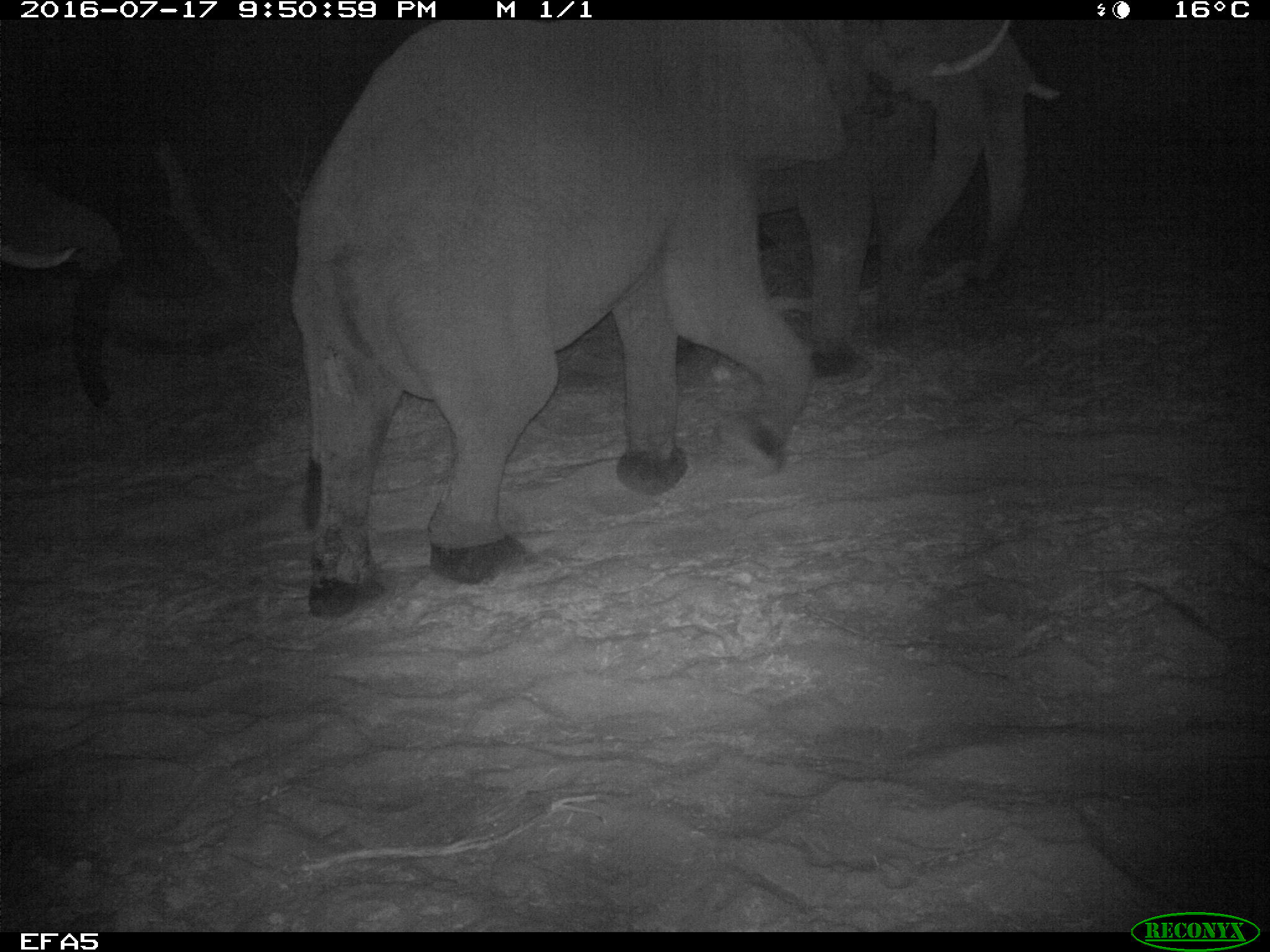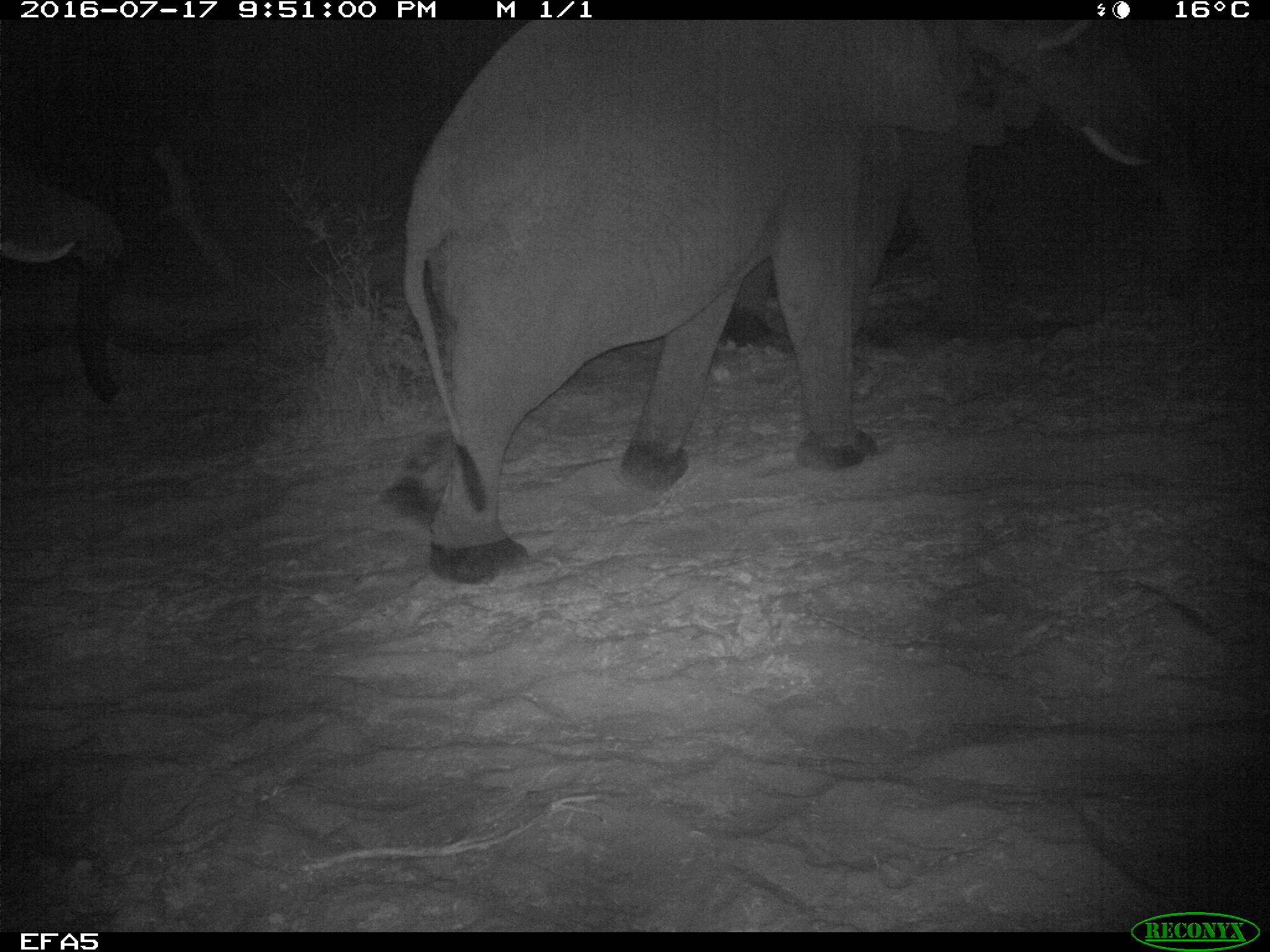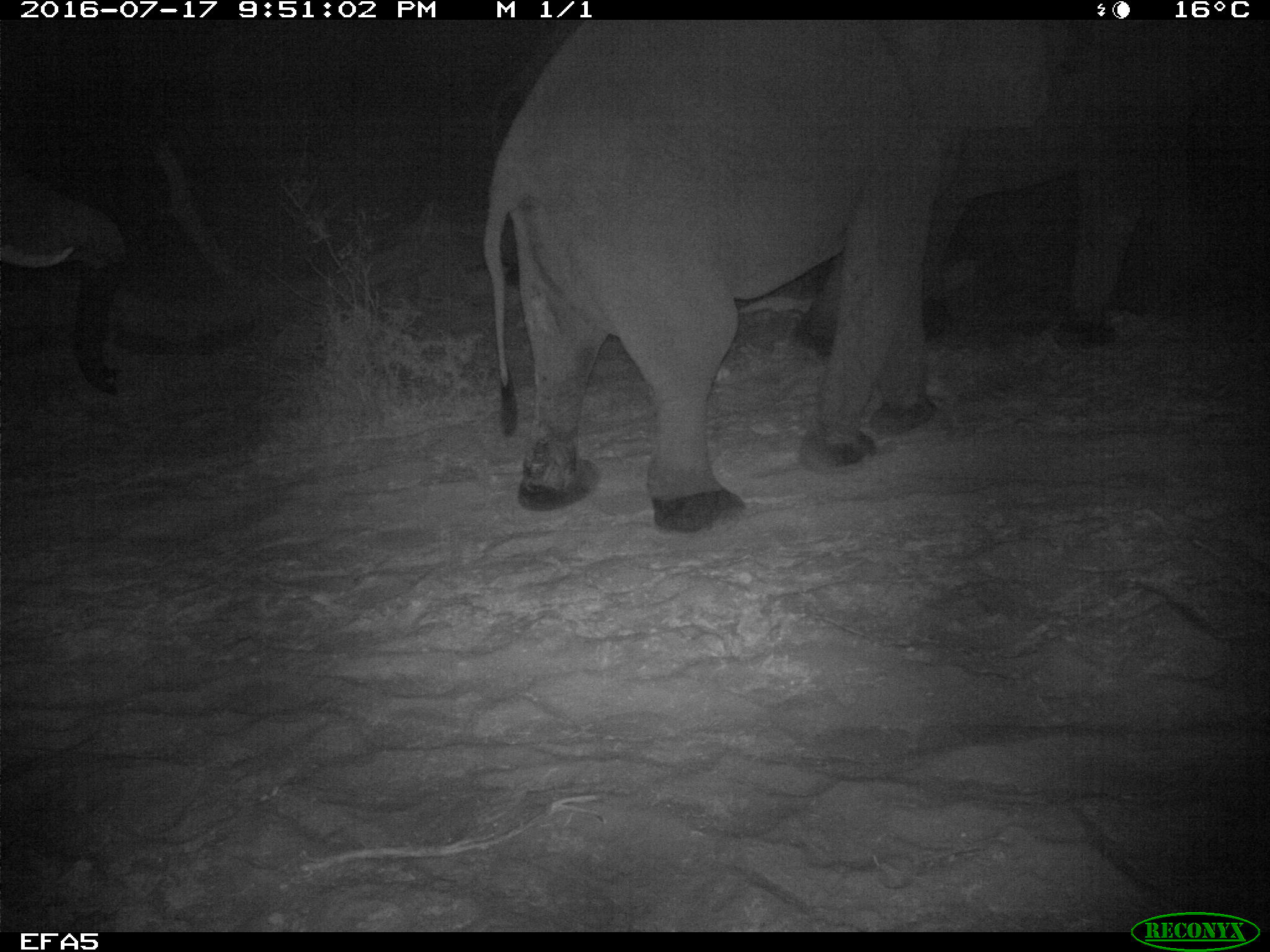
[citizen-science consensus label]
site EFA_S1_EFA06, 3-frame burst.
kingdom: Animalia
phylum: Chordata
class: Mammalia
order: Proboscidea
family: Elephantidae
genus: Loxodonta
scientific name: Loxodonta africana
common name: african bush elephant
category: elephant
Elephant (african bush elephant) (Loxodonta africana), count 2. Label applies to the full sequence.